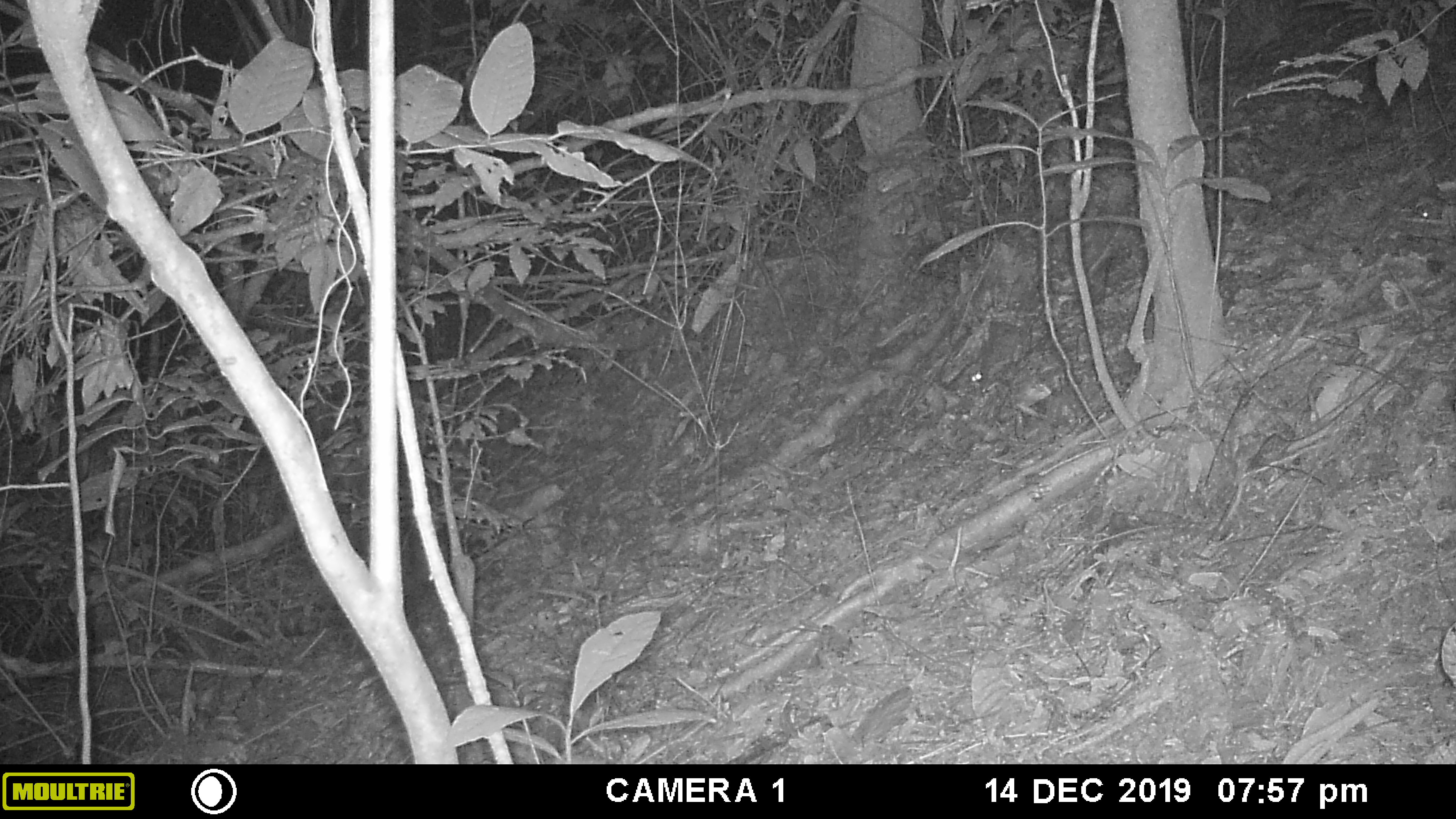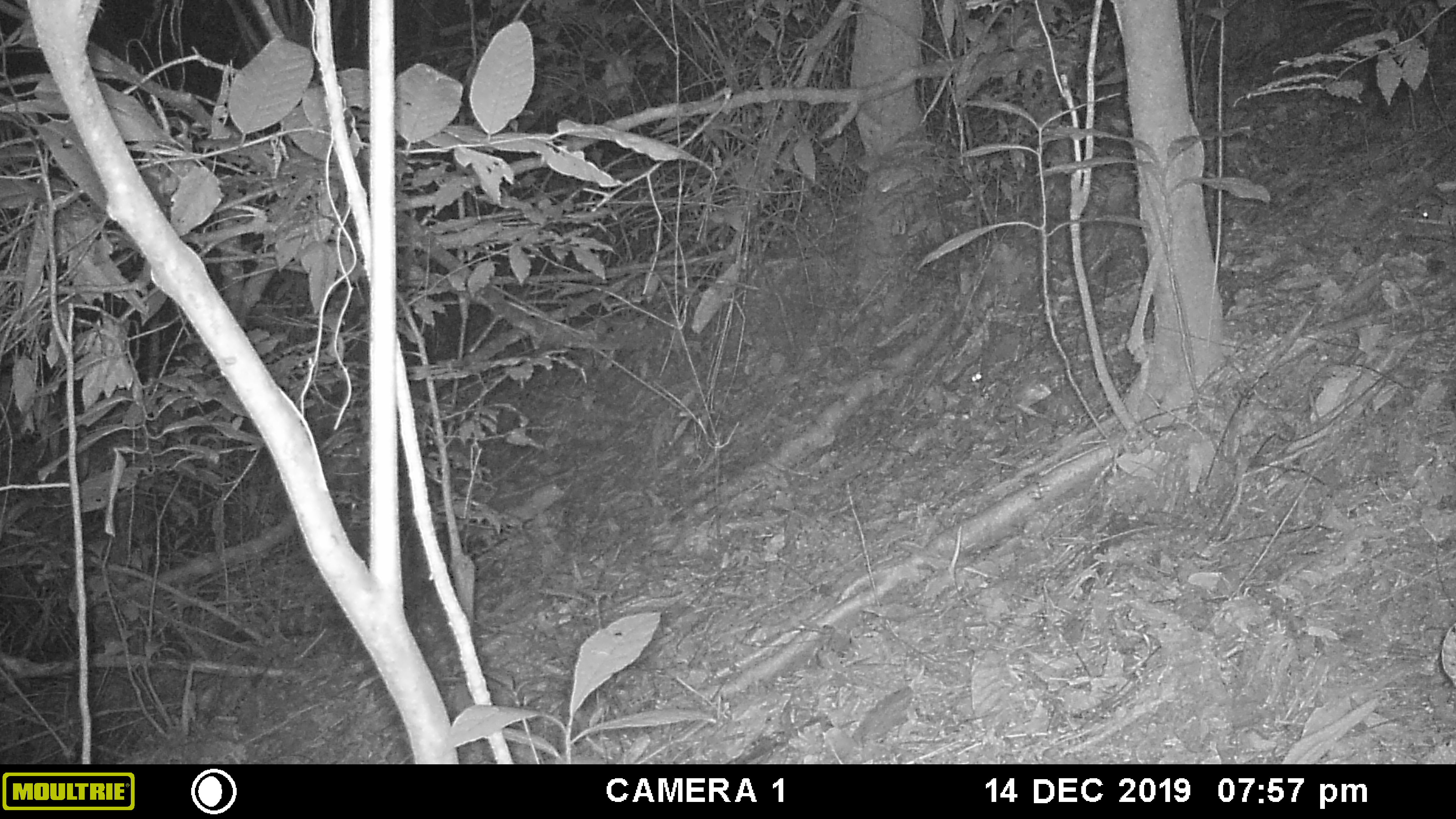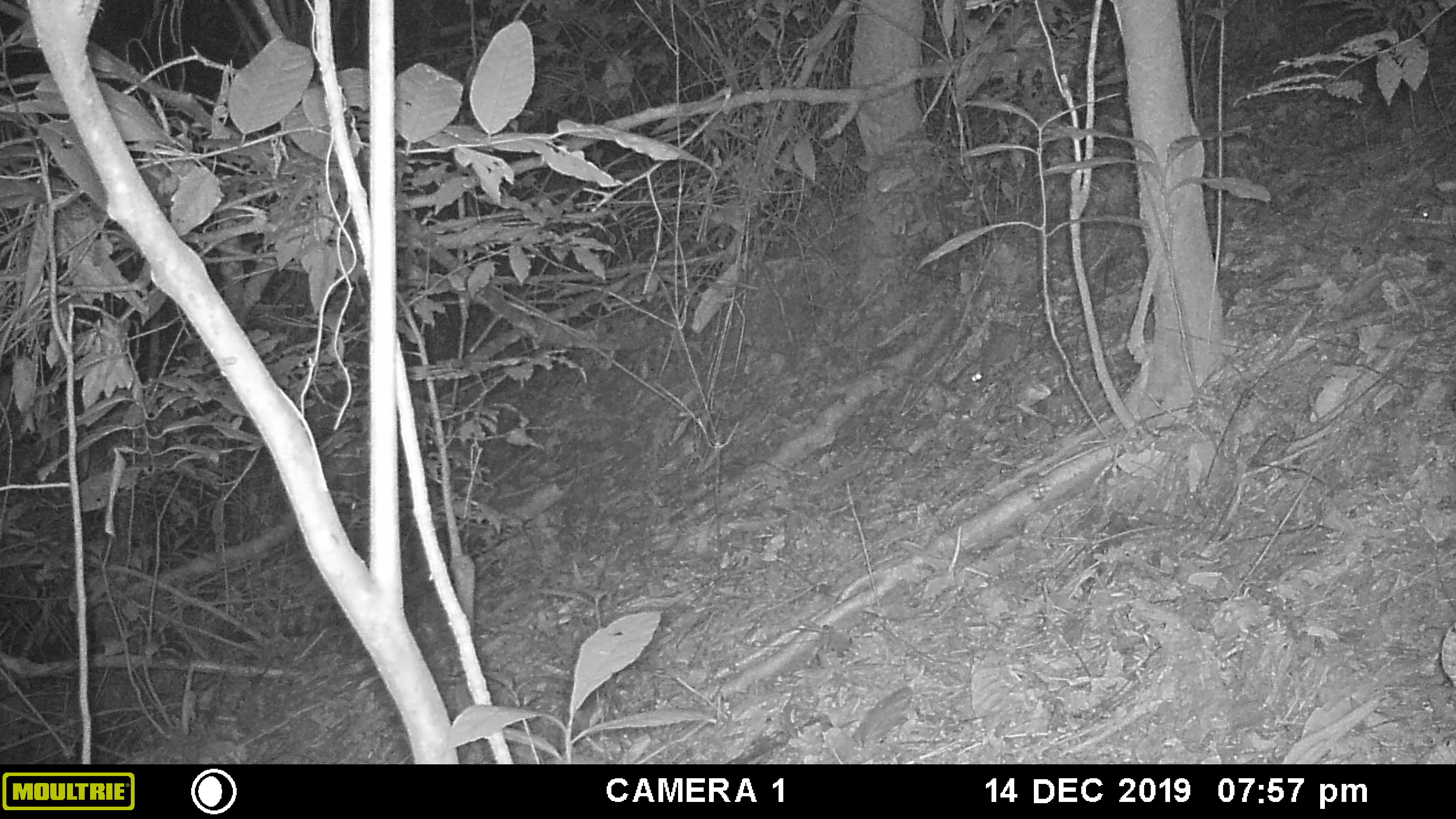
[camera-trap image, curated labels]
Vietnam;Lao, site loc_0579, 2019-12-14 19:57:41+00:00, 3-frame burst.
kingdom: Animalia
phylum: Chordata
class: Mammalia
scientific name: Mammalia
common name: mammal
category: unidentified small mammal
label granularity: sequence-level